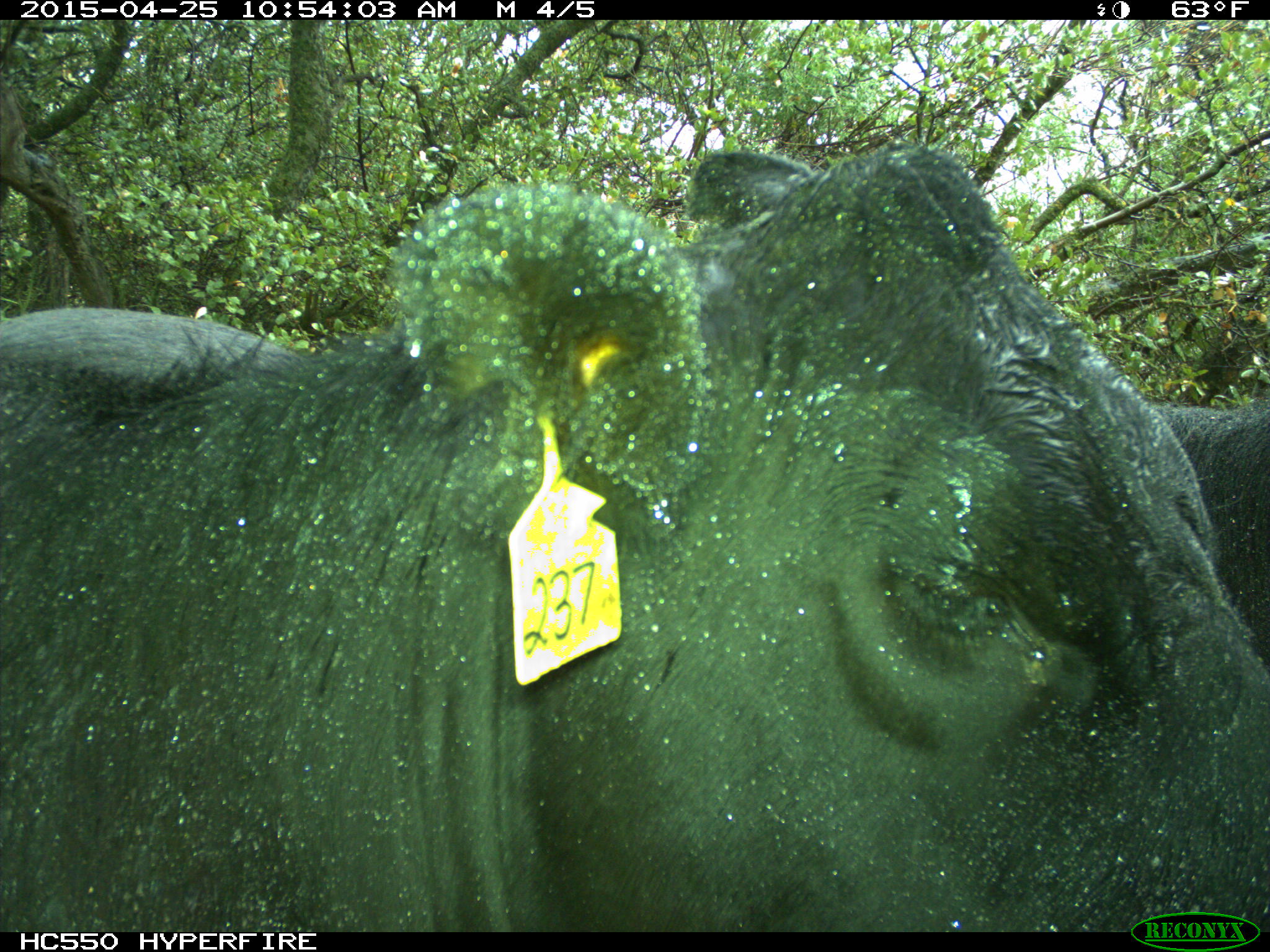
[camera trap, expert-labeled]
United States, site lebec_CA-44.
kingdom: Animalia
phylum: Chordata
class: Mammalia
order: Artiodactyla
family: Suidae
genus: Sus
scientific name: Sus scrofa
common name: wild boar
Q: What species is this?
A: Sus scrofa (wild boar).